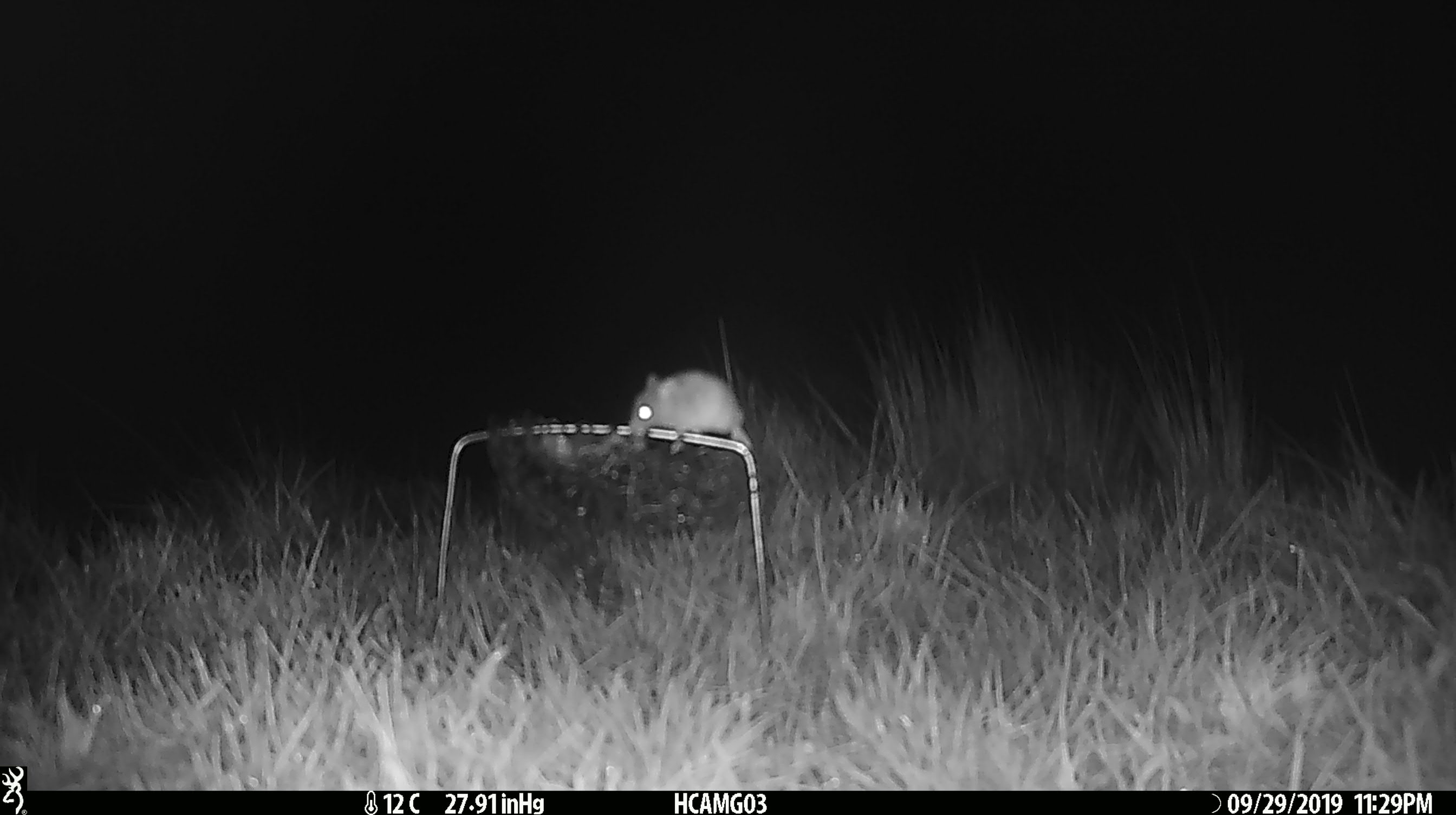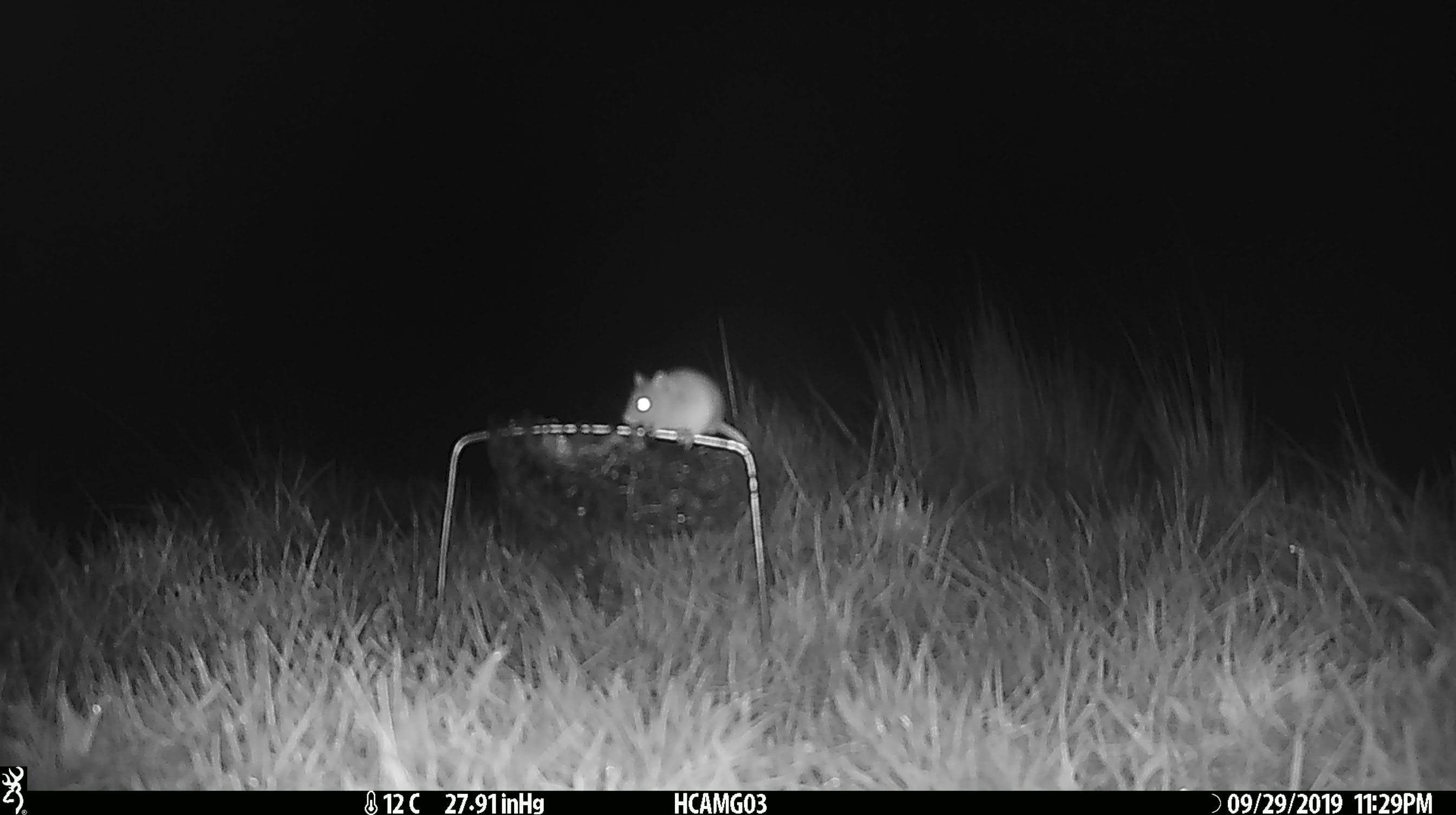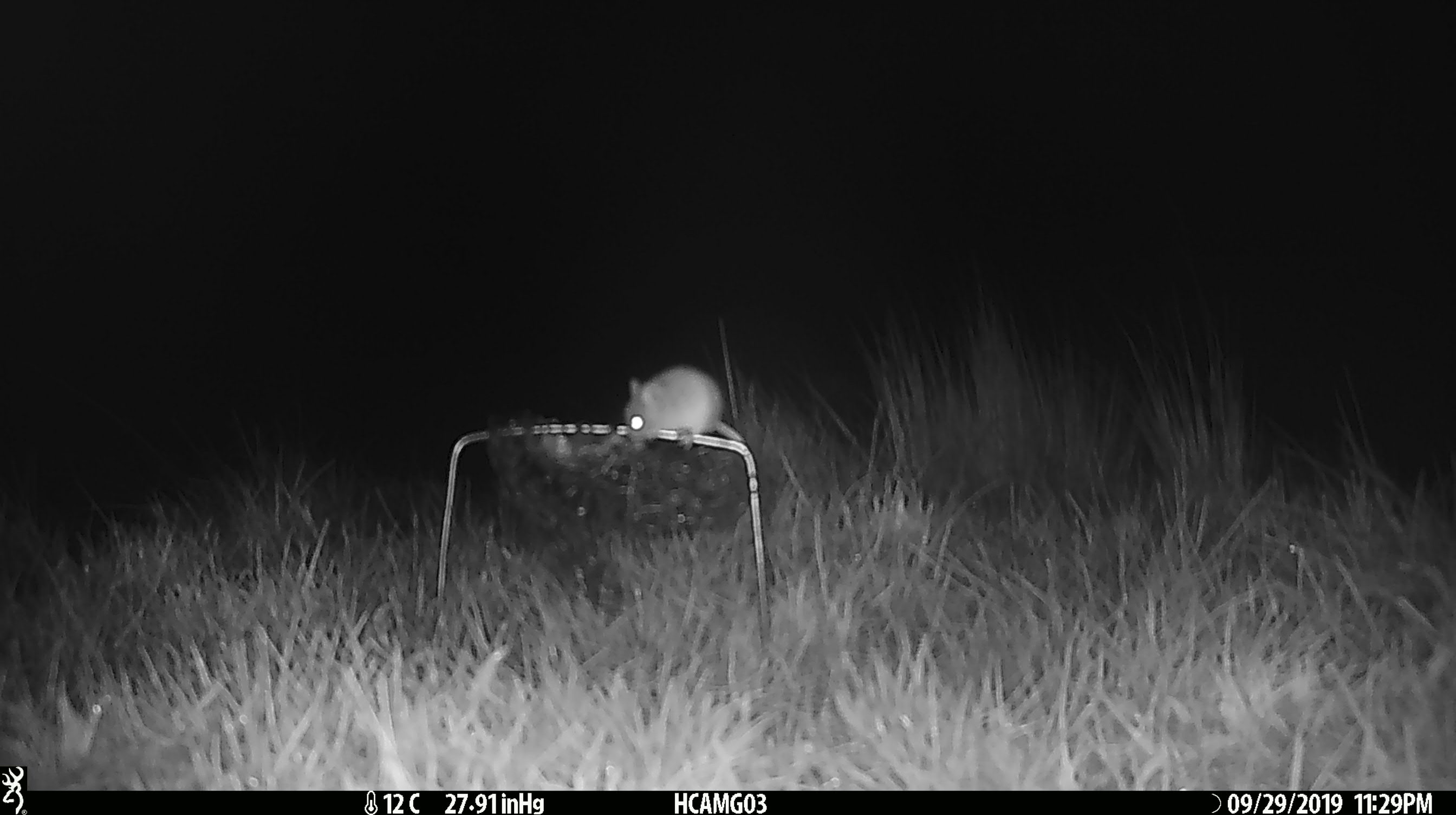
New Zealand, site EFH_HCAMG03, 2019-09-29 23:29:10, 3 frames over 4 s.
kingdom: Animalia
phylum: Chordata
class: Mammalia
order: Rodentia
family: Muridae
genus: Mus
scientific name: Mus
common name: mouse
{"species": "mouse (Mus)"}